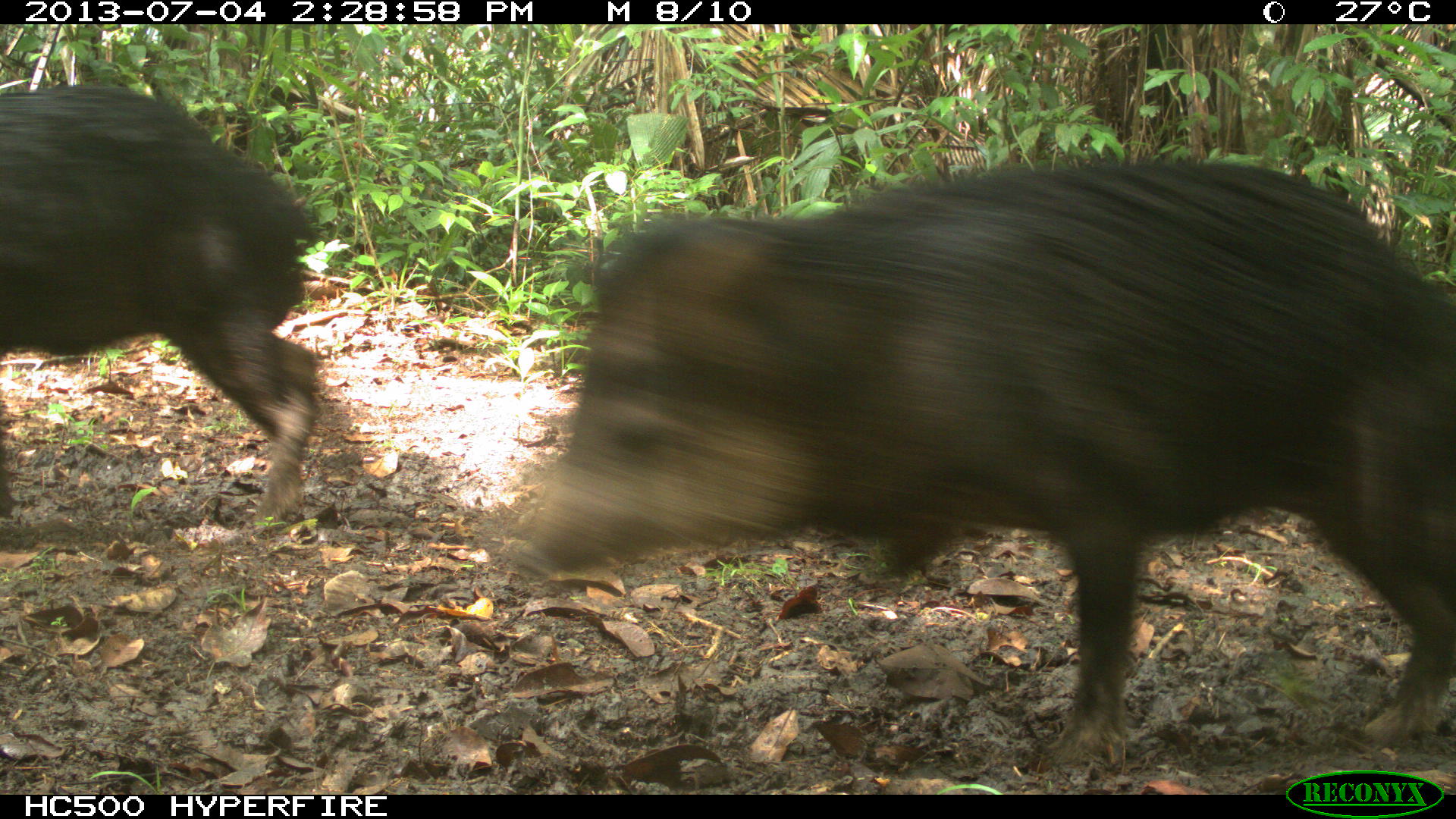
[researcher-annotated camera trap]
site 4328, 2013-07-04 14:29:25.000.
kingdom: Animalia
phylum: Chordata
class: Mammalia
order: Artiodactyla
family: Tayassuidae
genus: Tayassu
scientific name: Tayassu pecari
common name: white-lipped peccary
Tayassu pecari (white-lipped peccary), count 44.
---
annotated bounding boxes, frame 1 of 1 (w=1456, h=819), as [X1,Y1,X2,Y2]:
tayassu pecari: [508,159,1456,764]; [0,82,320,520]